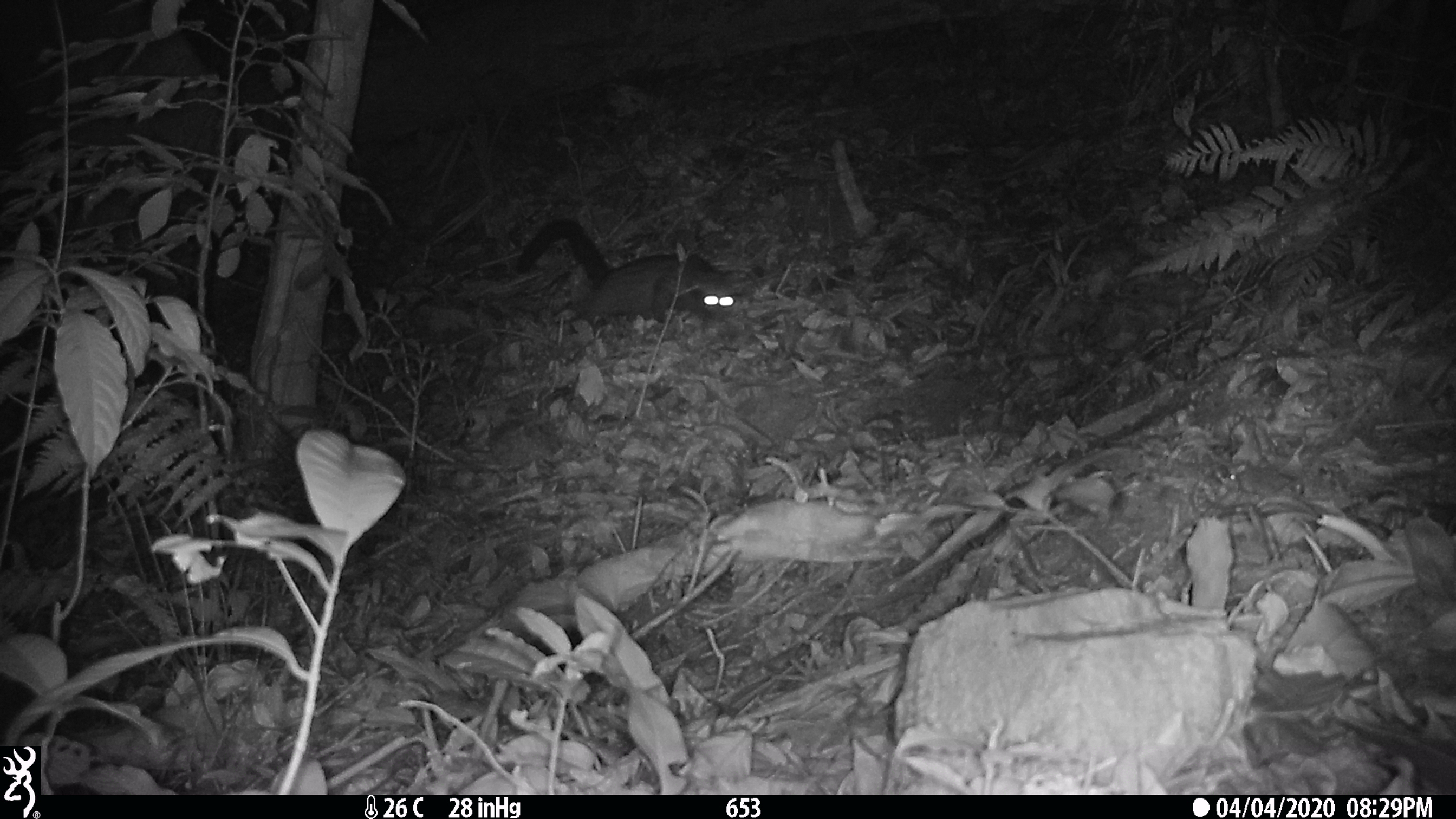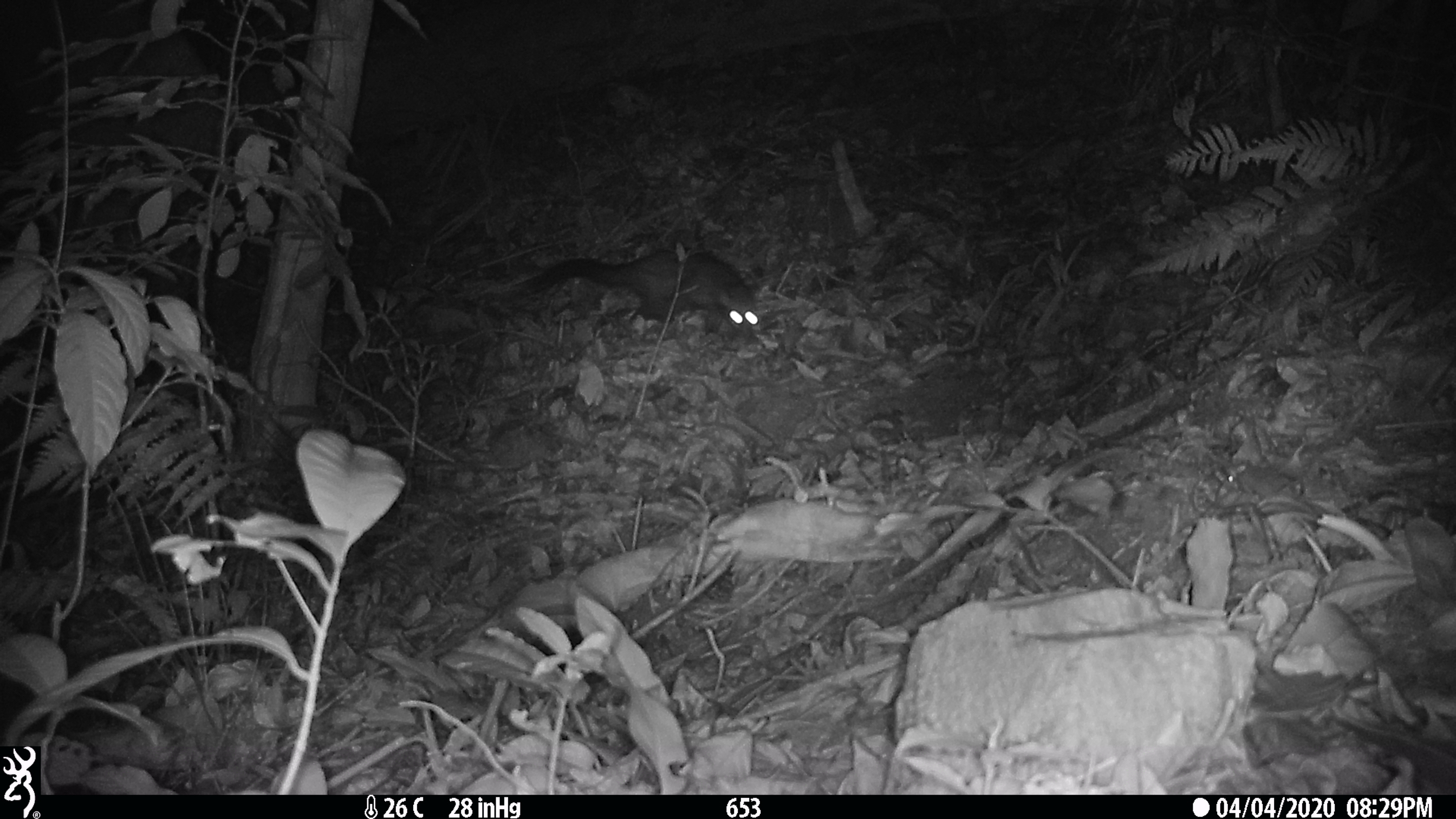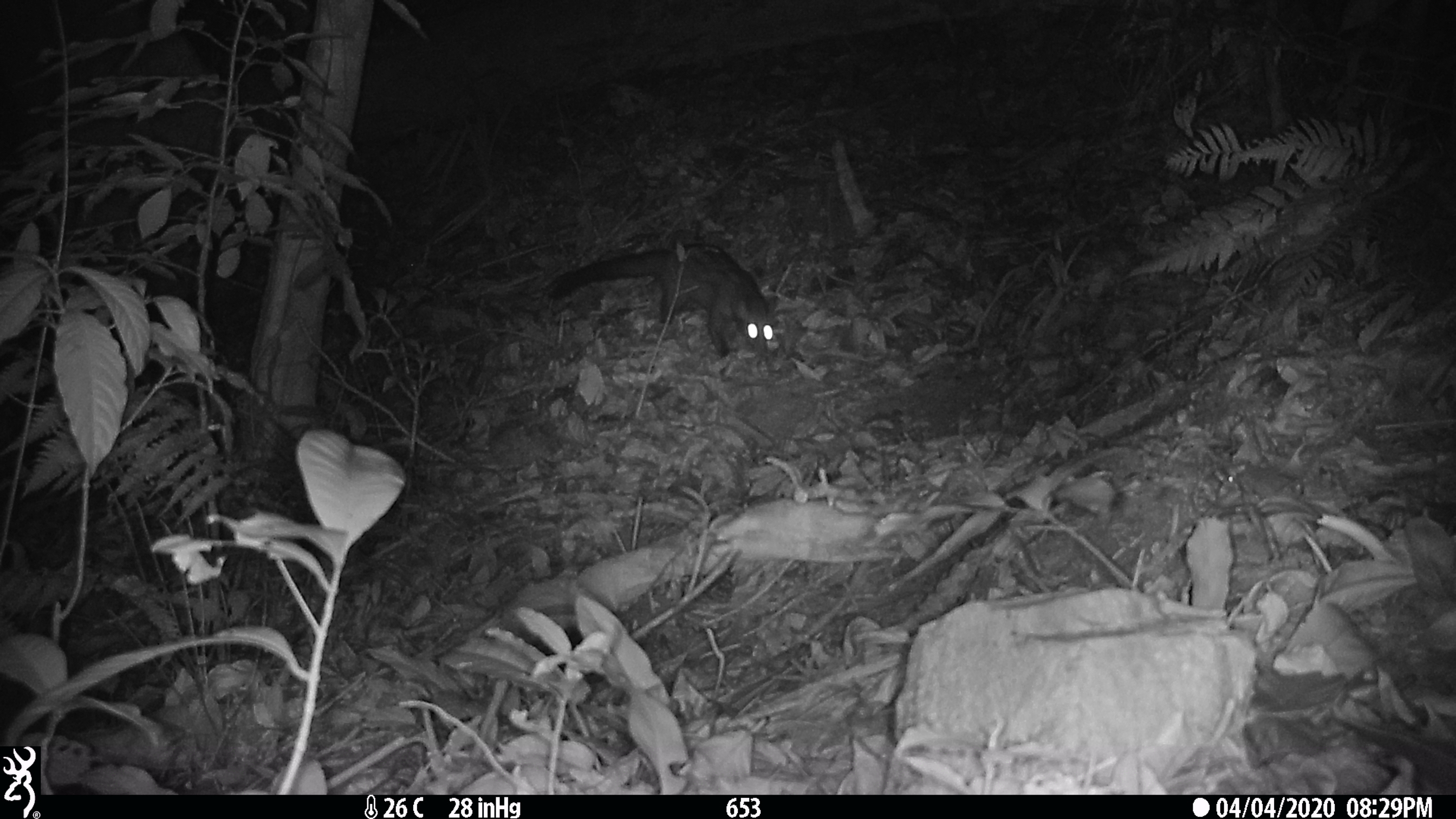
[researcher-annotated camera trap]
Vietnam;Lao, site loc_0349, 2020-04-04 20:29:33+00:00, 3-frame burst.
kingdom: Animalia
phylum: Chordata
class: Mammalia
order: Carnivora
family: Viverridae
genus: Paradoxurus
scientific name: Paradoxurus hermaphroditus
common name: common palm civet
Common palm civet (Paradoxurus hermaphroditus). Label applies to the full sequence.